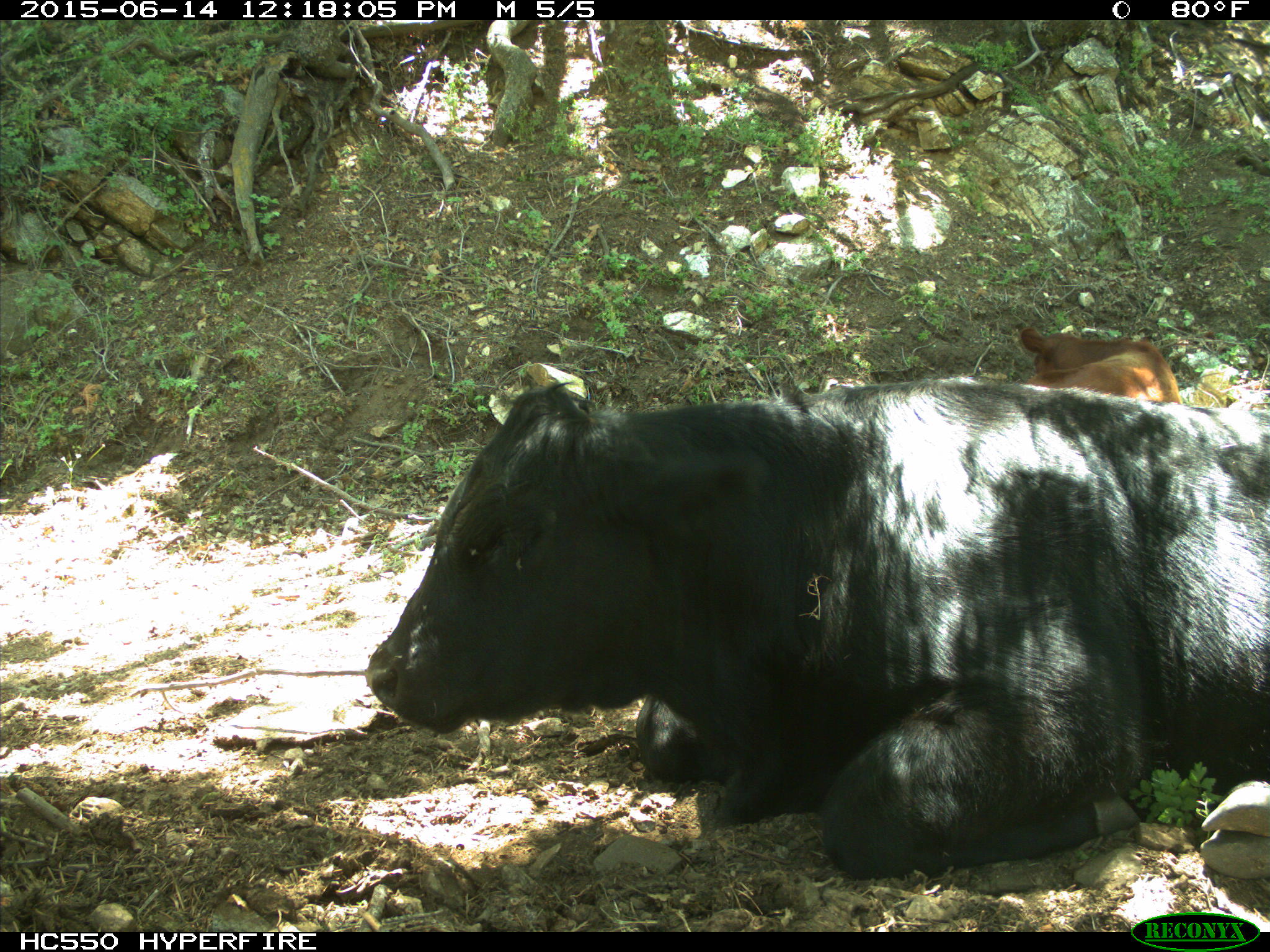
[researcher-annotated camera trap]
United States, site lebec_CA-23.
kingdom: Animalia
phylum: Chordata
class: Mammalia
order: Artiodactyla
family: Bovidae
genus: Bos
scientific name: Bos taurus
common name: domestic cow